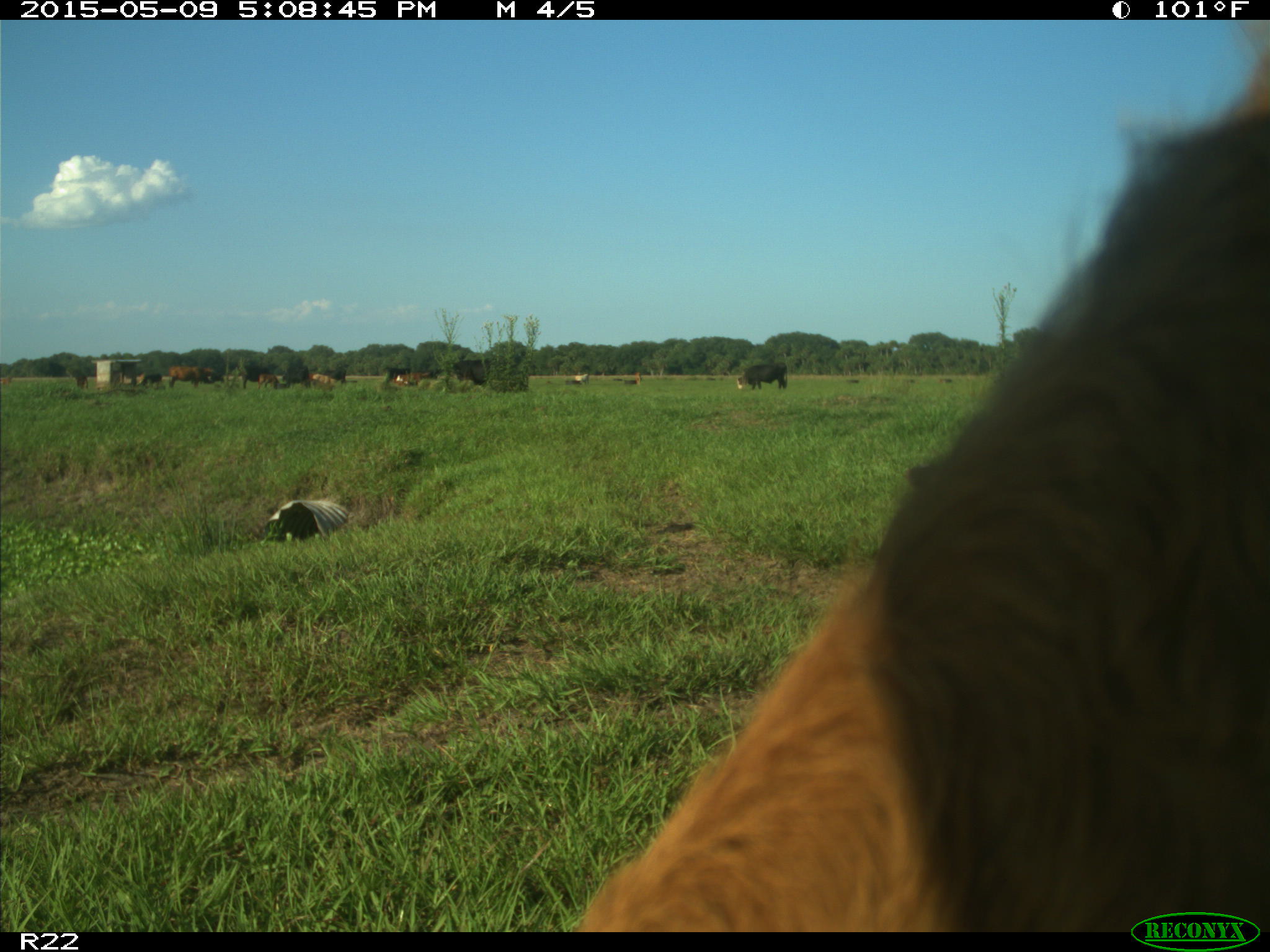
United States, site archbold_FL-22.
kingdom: Animalia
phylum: Chordata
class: Mammalia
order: Artiodactyla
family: Bovidae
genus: Bos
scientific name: Bos taurus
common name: domestic cow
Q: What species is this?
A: Bos taurus (domestic cow).